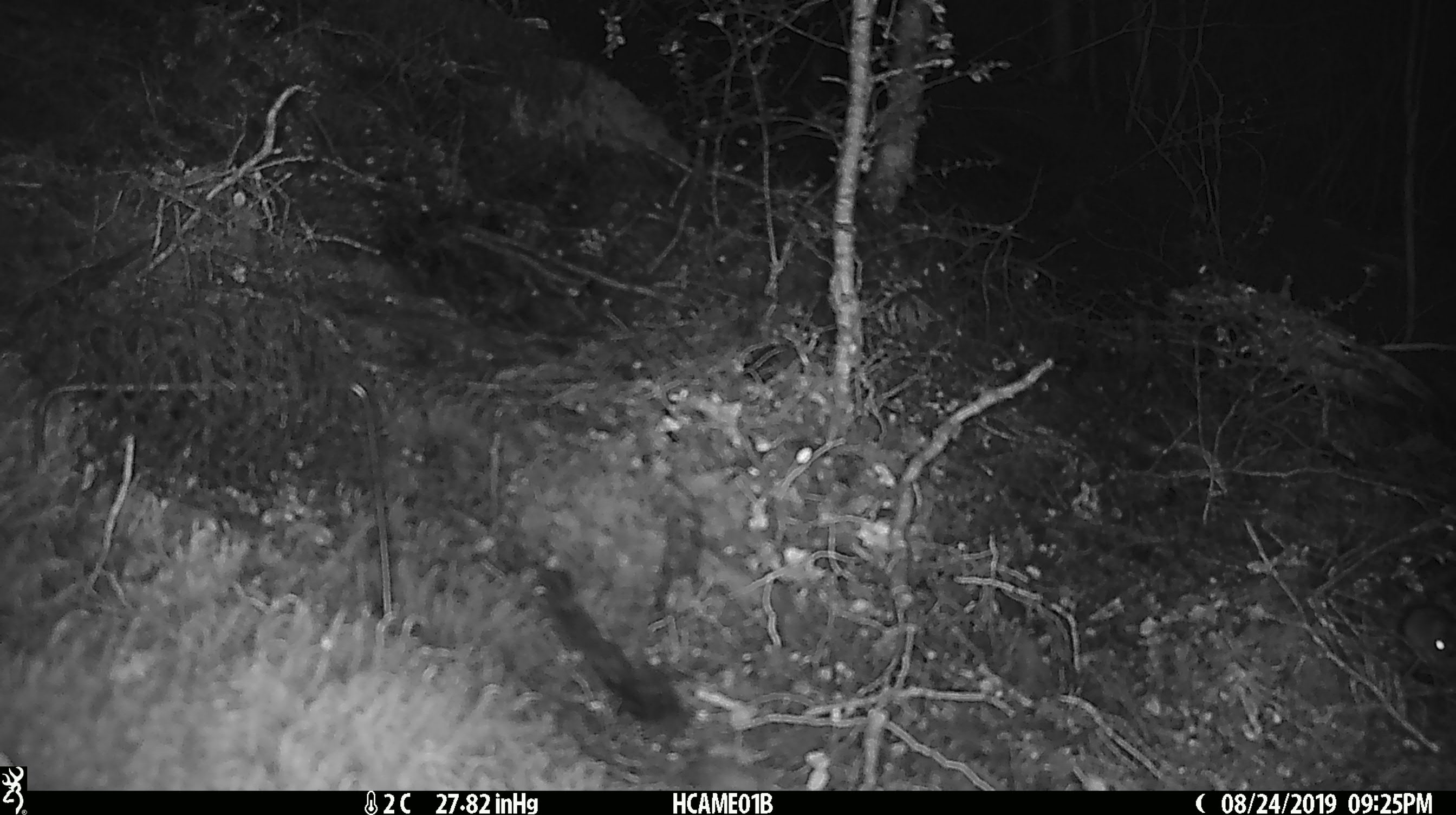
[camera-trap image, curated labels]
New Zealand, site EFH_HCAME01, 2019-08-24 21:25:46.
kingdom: Animalia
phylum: Chordata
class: Mammalia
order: Rodentia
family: Muridae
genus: Mus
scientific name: Mus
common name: mouse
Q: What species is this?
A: Mouse (Mus).